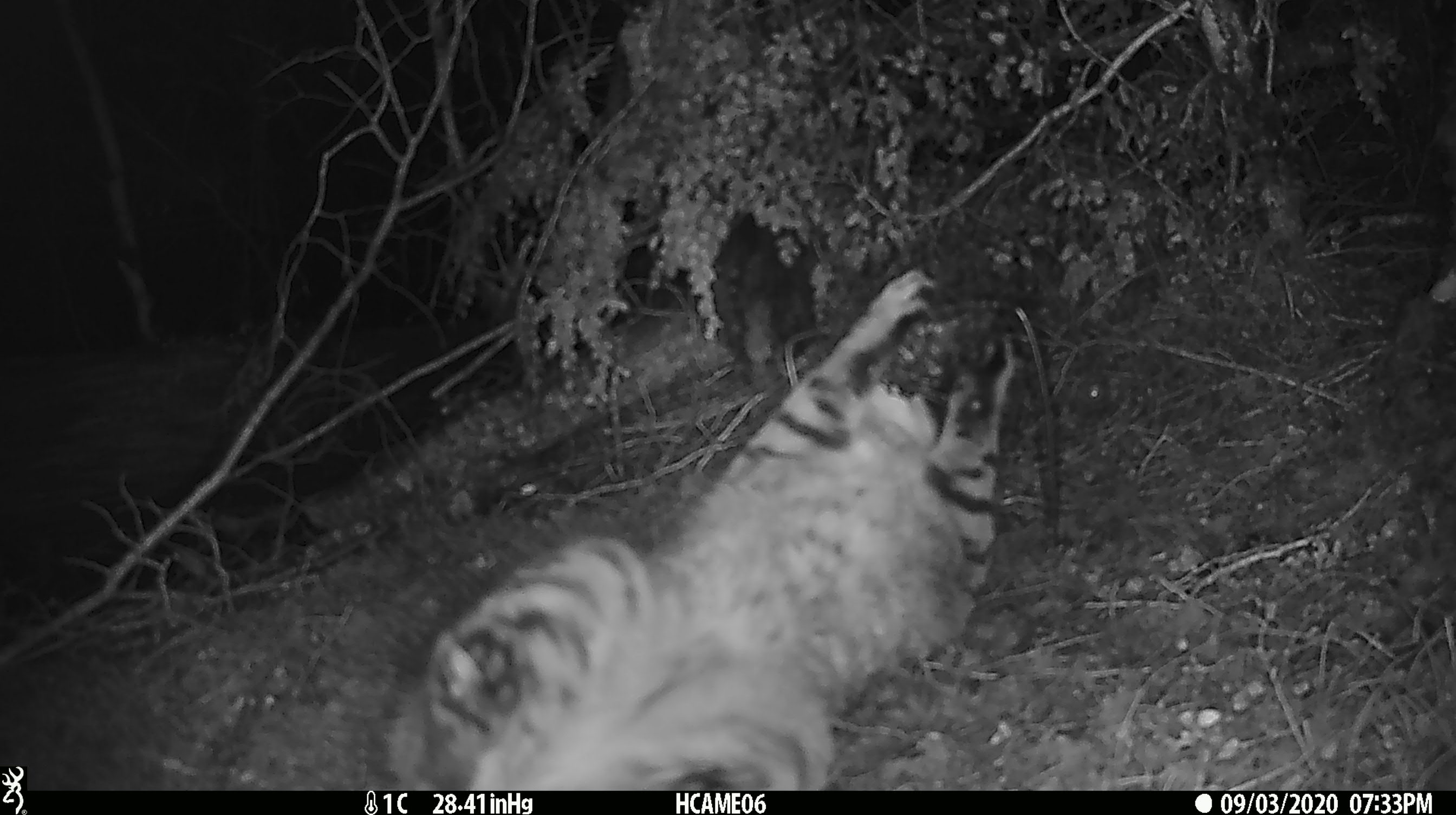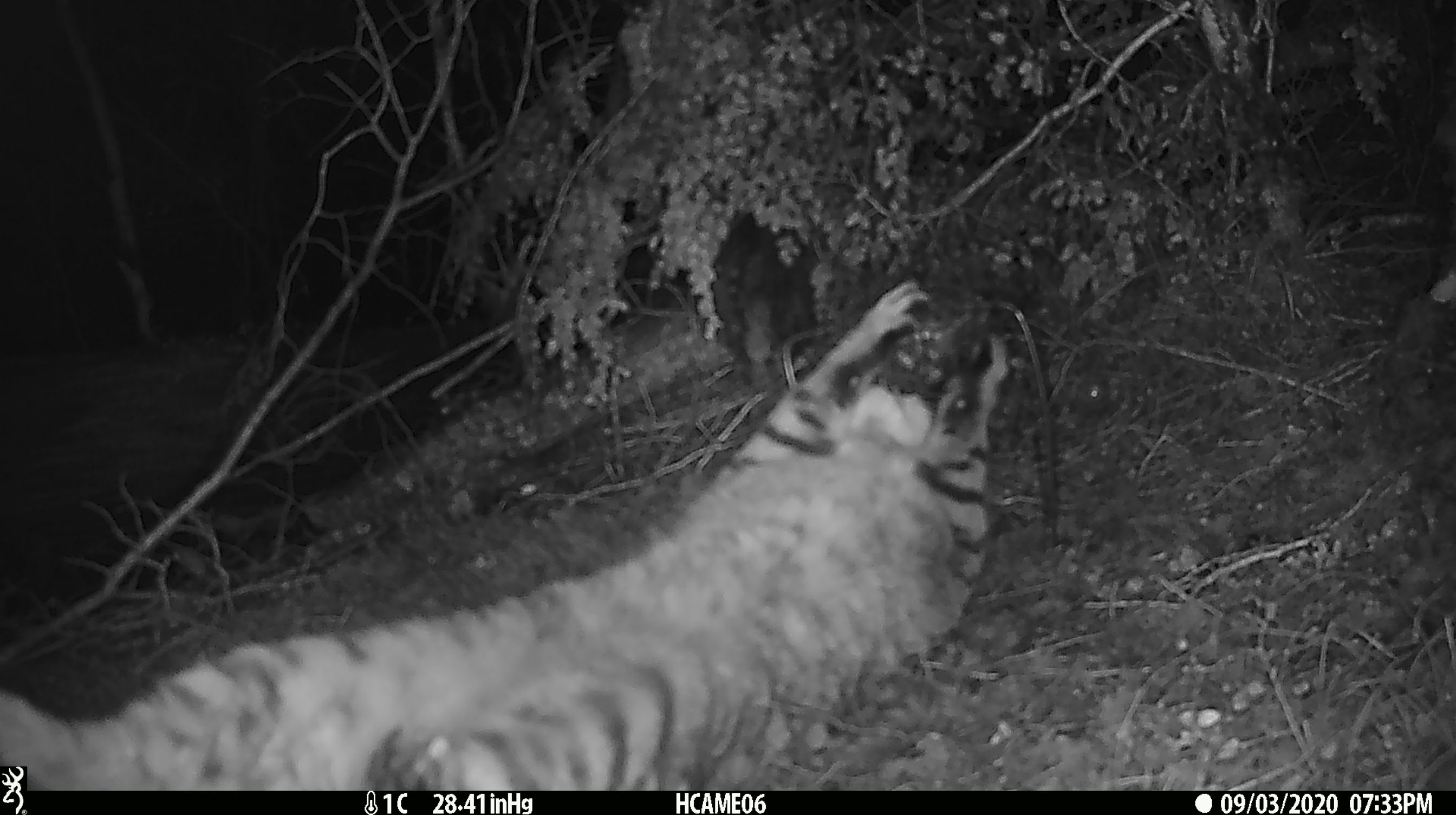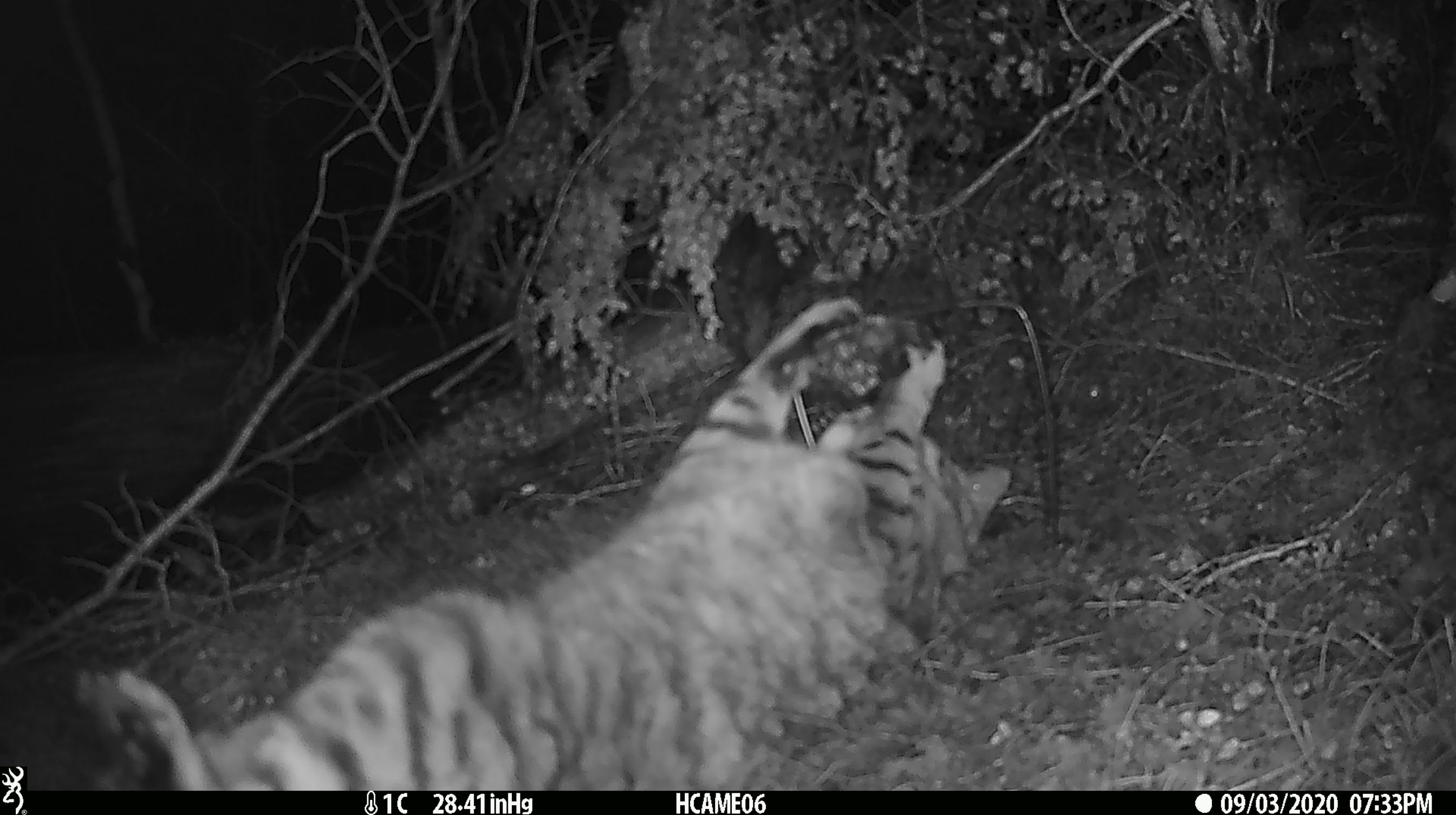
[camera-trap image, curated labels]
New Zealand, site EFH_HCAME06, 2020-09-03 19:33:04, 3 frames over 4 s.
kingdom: Animalia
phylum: Chordata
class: Mammalia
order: Carnivora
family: Felidae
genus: Felis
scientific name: Felis catus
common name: domestic cat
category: cat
Cat (domestic cat) (Felis catus).